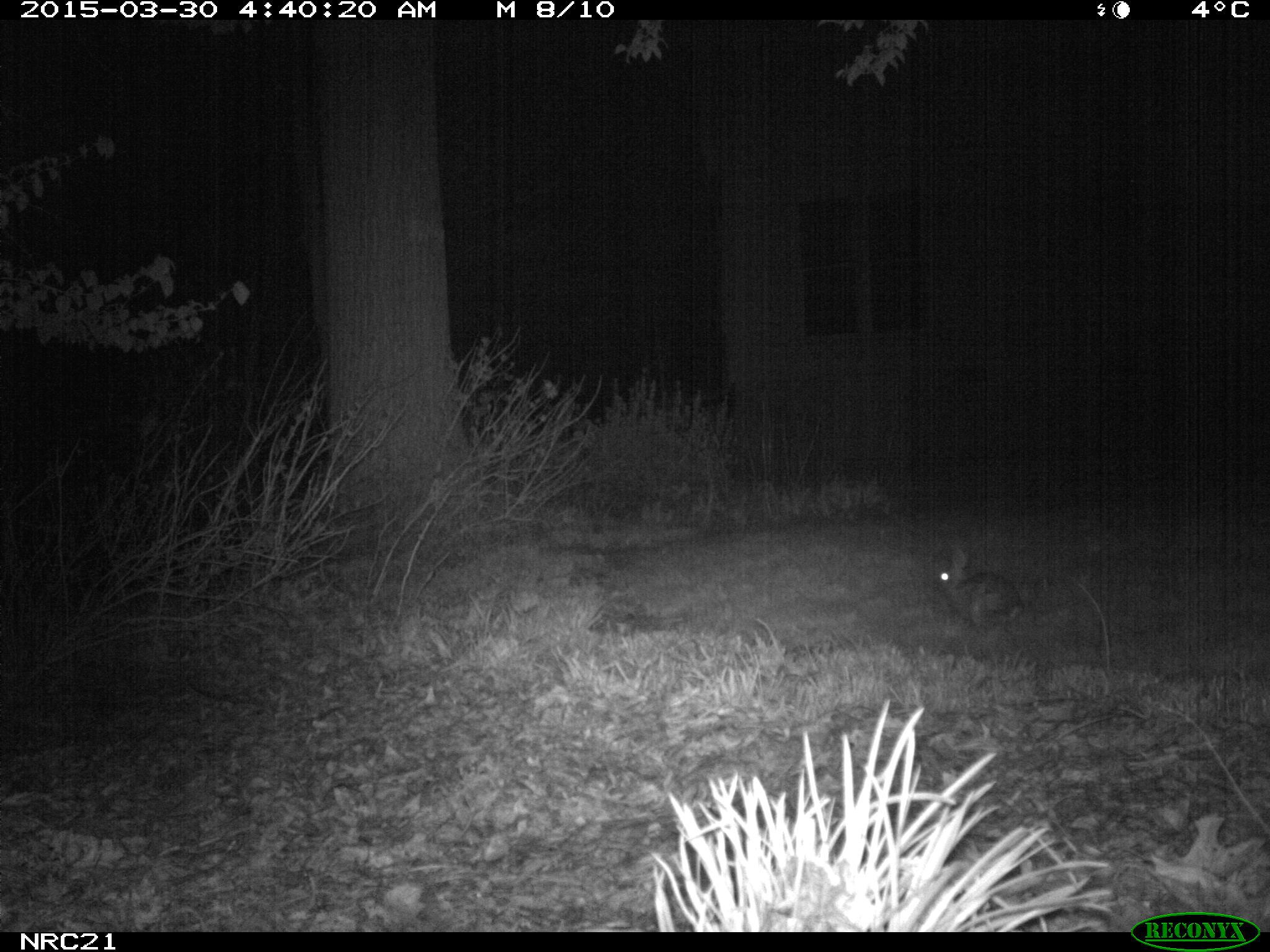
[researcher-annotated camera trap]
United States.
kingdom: Animalia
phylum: Chordata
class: Mammalia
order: Lagomorpha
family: Leporidae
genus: Sylvilagus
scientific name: Sylvilagus floridanus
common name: eastern cottontail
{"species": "Eastern Cottontail (Sylvilagus floridanus)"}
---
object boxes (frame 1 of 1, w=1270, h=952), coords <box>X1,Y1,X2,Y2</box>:
Eastern Cottontail: <box>930,541,1036,632</box>